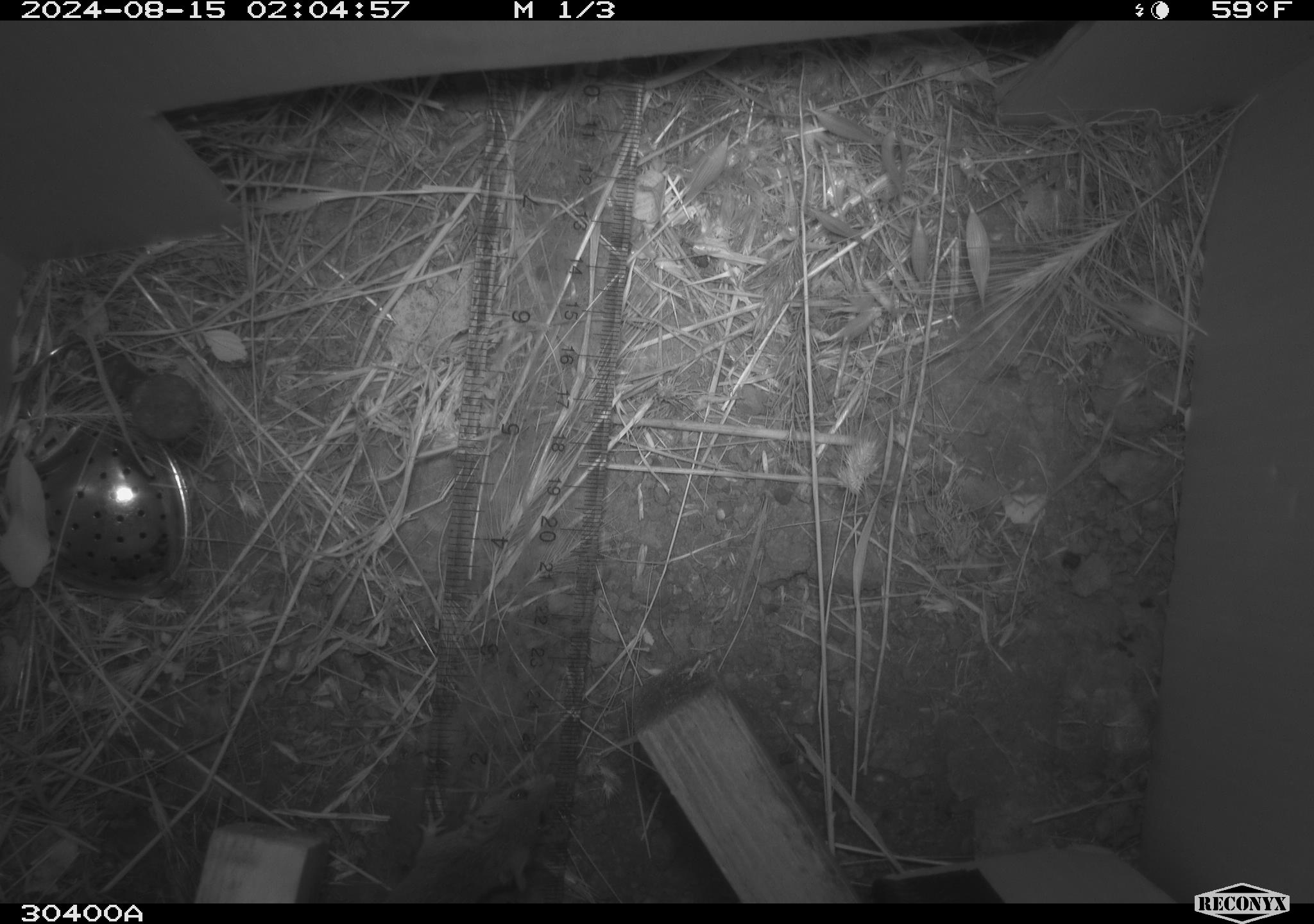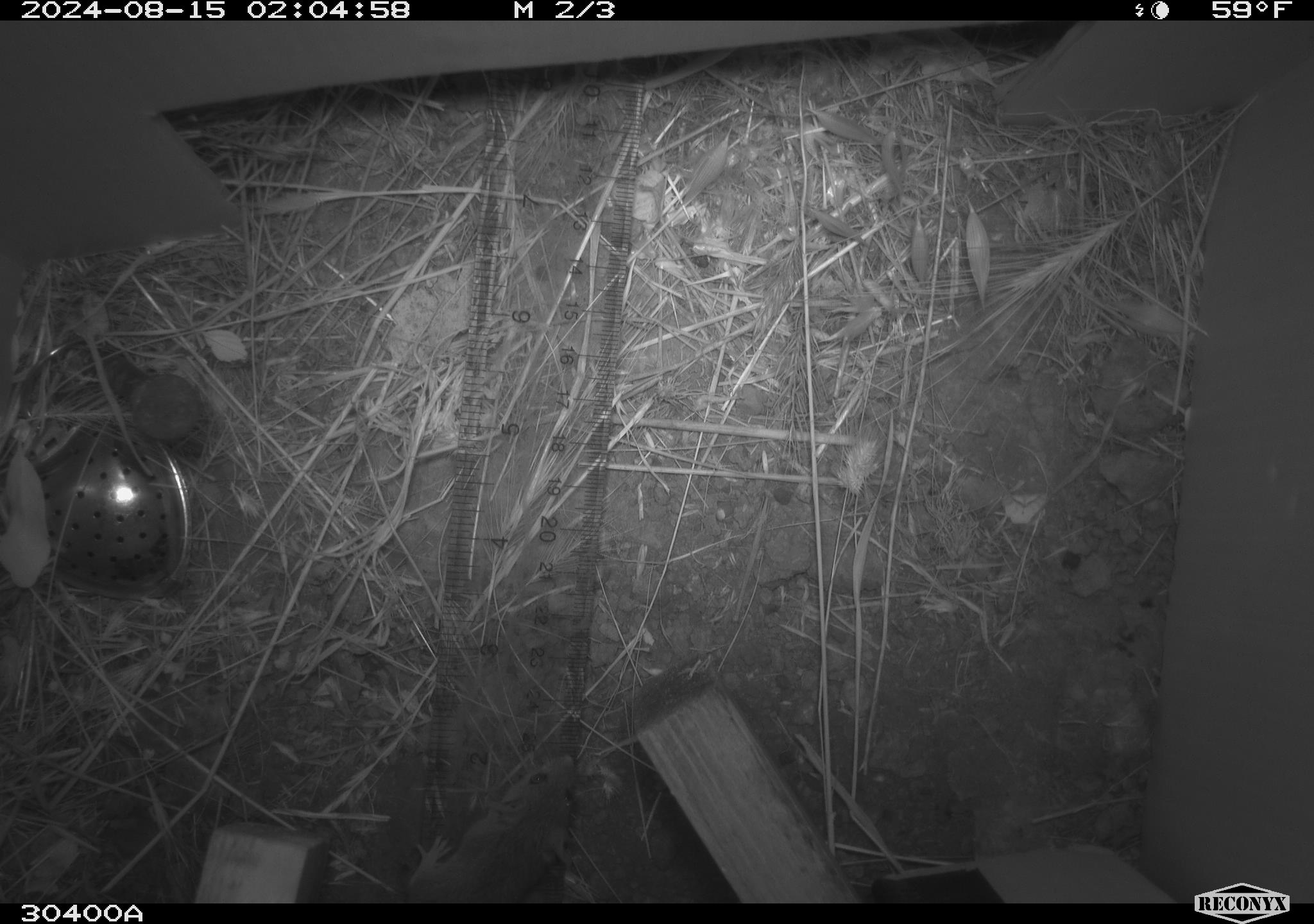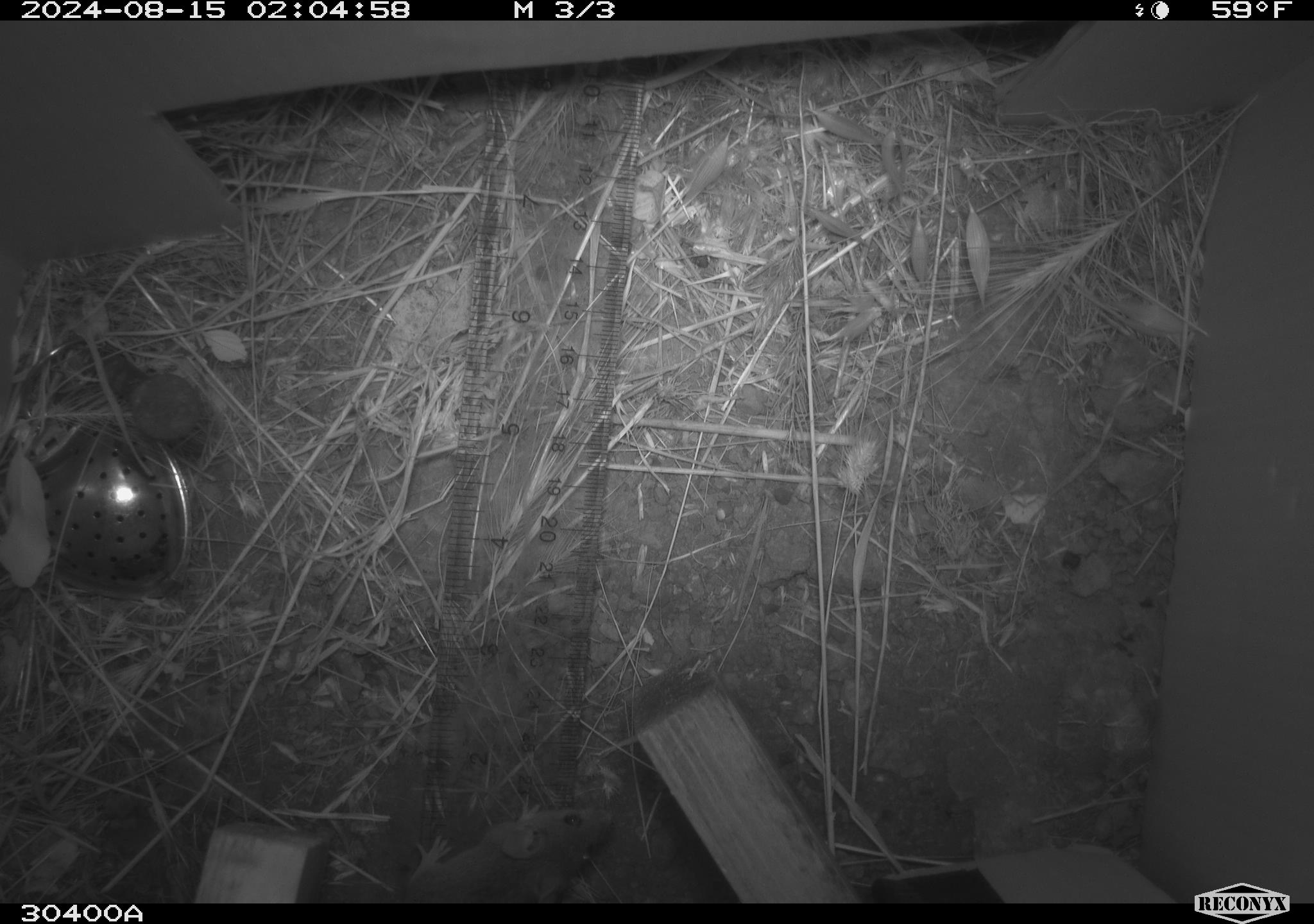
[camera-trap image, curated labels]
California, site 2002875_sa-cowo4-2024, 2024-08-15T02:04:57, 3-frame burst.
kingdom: Animalia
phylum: Chordata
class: Mammalia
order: Rodentia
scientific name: Rodentia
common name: mouse species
Mouse species (Rodentia).